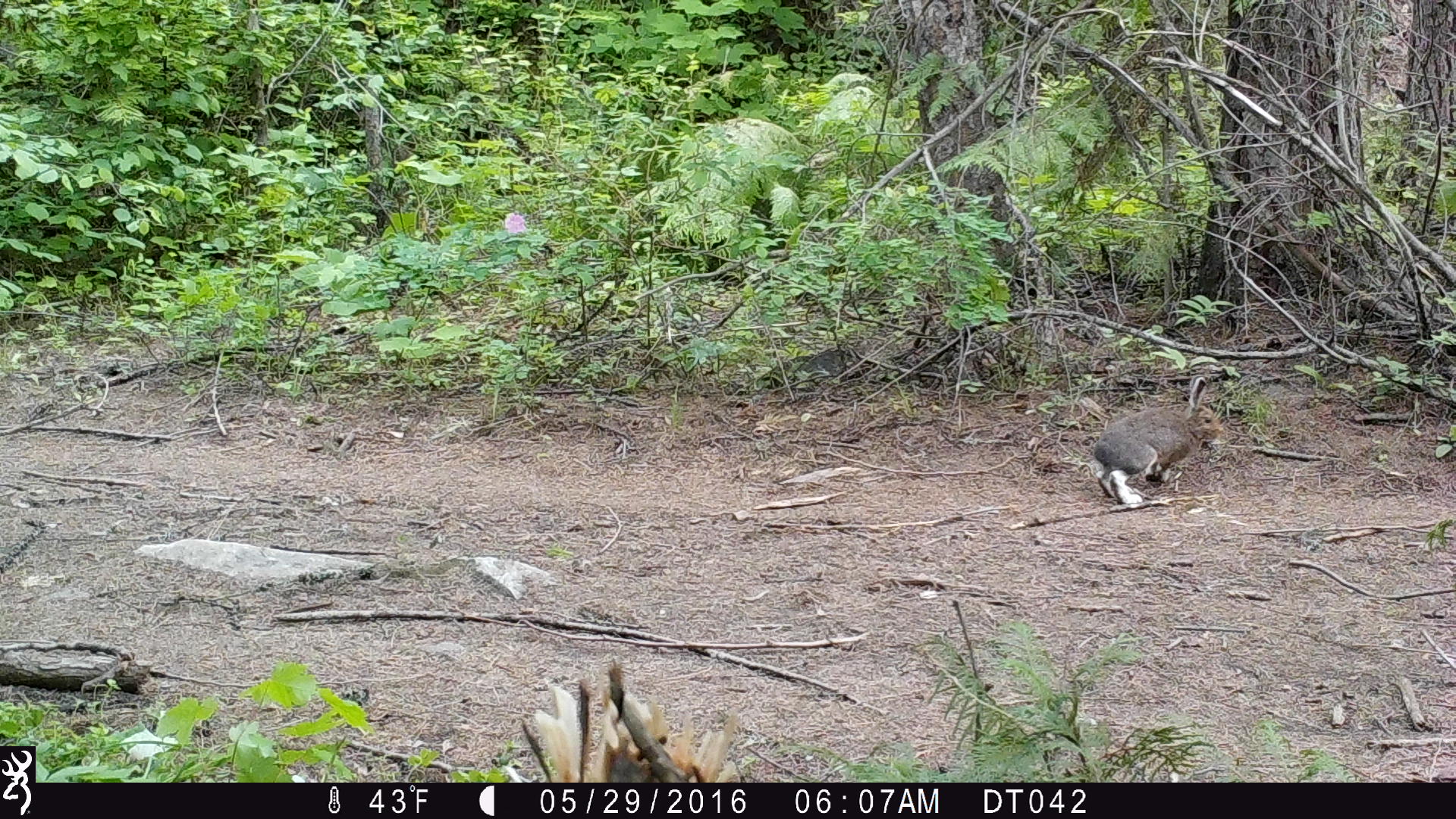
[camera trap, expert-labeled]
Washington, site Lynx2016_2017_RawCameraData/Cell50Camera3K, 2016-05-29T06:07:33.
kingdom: Animalia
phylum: Chordata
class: Mammalia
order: Lagomorpha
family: Leporidae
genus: Lepus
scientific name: Lepus americanus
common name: snowshoe hare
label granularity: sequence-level